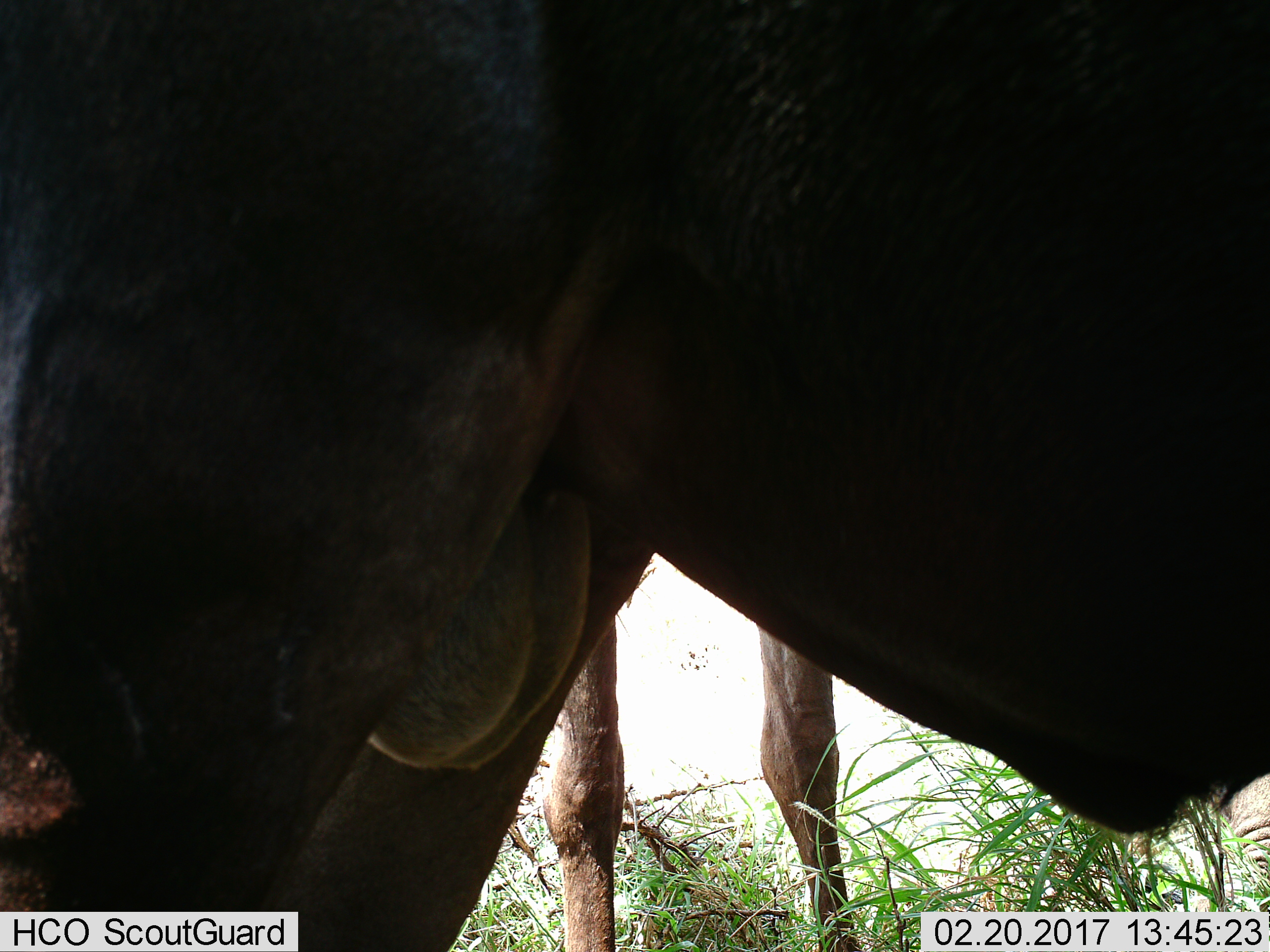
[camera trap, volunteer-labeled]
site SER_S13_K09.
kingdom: Animalia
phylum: Chordata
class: Mammalia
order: Artiodactyla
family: Bovidae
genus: Connochaetes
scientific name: Connochaetes taurinus taurinus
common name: blue wildebeest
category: wildebeestblue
Wildebeestblue (blue wildebeest) (Connochaetes taurinus taurinus), count 2. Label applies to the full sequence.